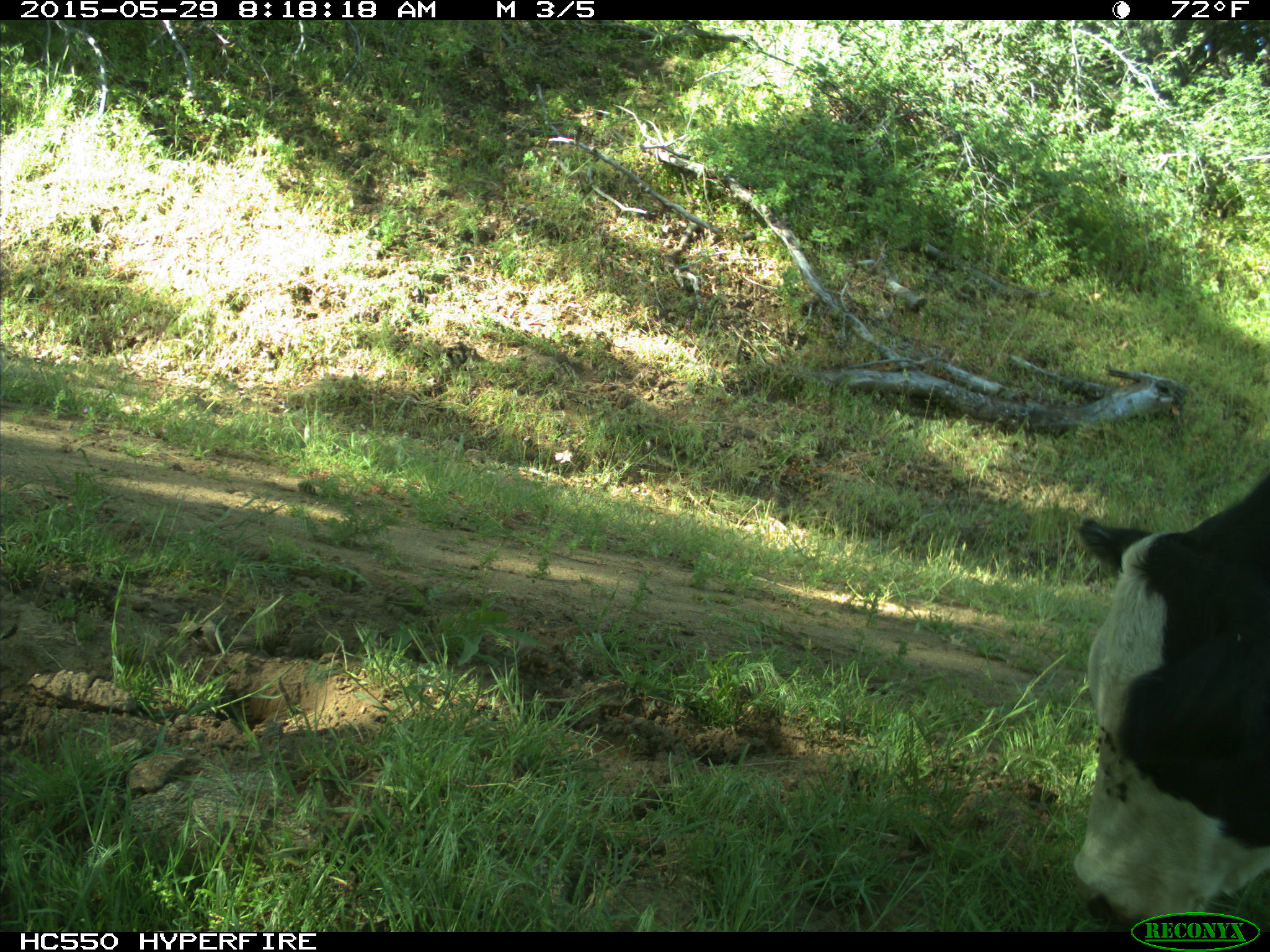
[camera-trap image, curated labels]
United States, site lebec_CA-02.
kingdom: Animalia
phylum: Chordata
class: Mammalia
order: Artiodactyla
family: Bovidae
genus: Bos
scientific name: Bos taurus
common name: domestic cow